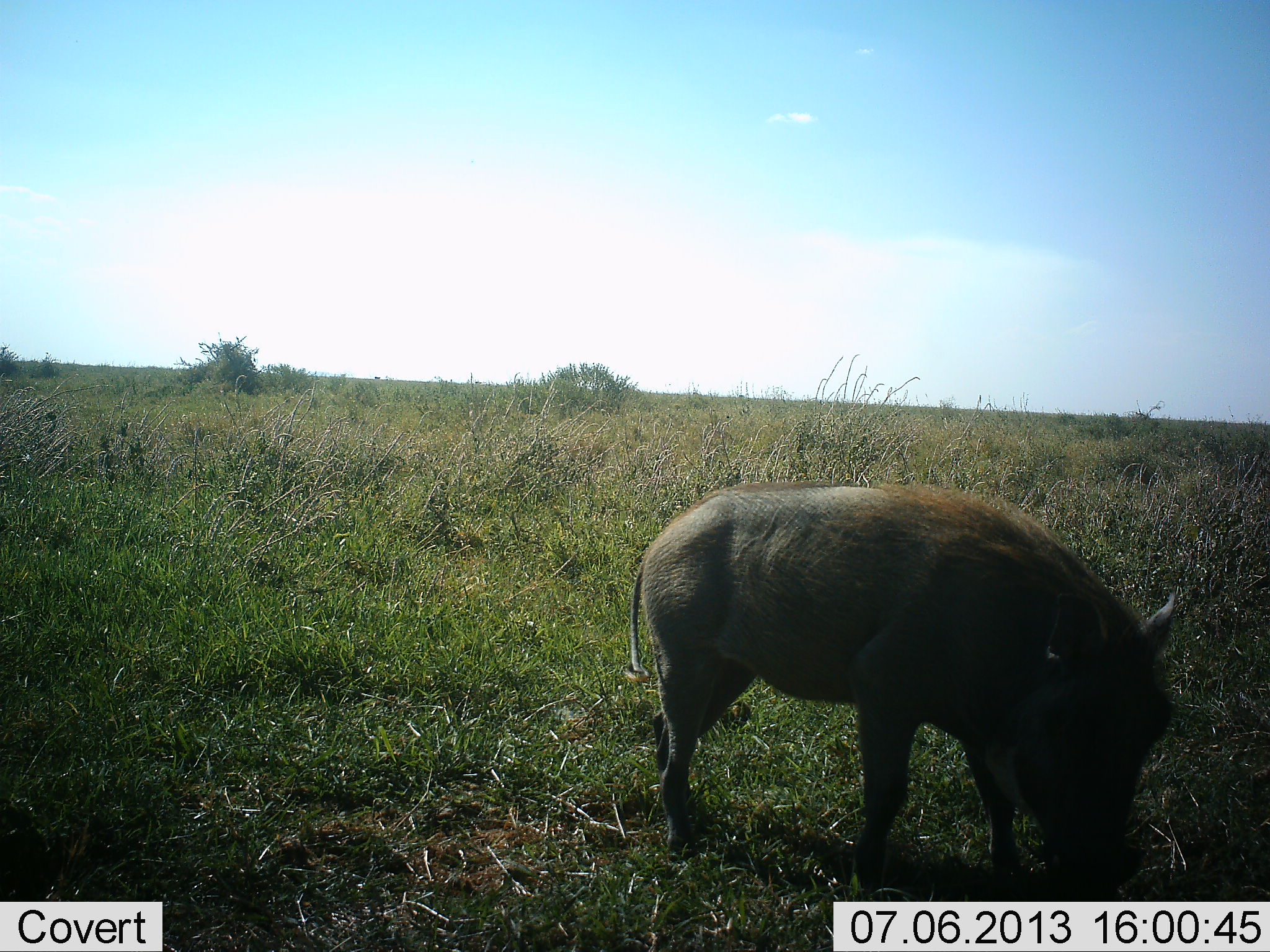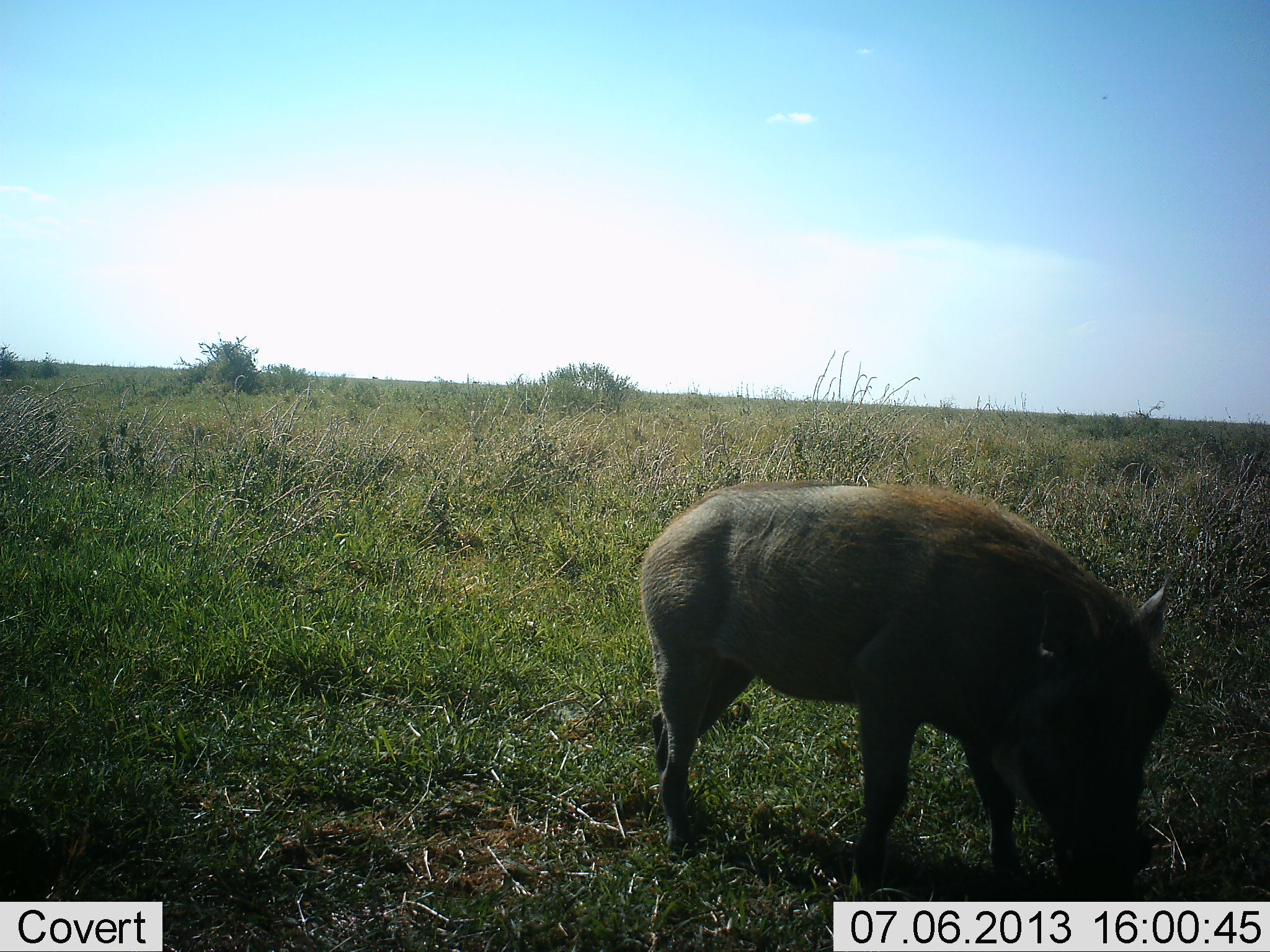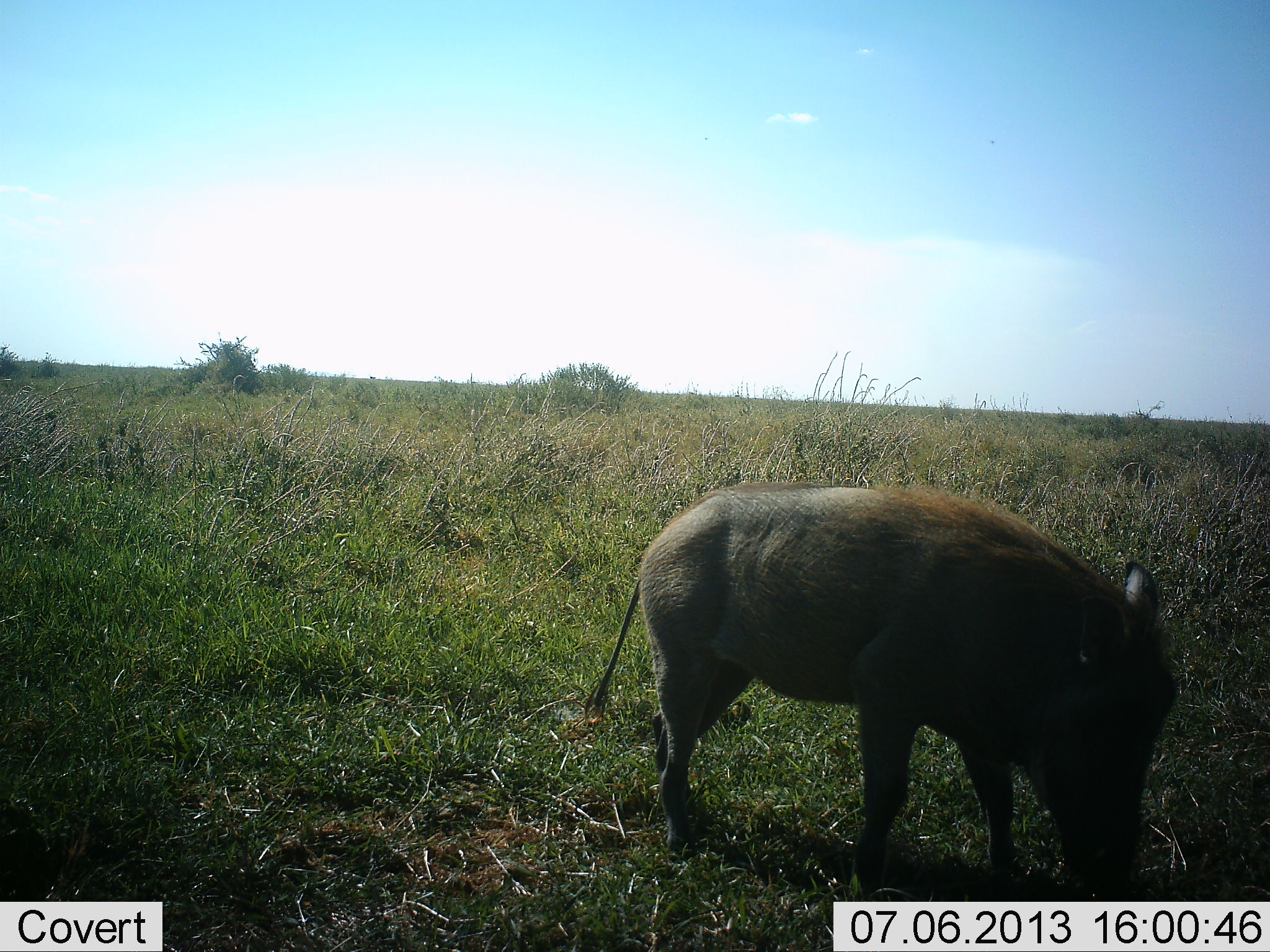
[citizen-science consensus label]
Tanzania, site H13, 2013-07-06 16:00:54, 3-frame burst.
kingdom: Animalia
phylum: Chordata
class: Mammalia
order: Artiodactyla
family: Suidae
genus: Phacochoerus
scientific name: Phacochoerus africanus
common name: warthog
Warthog (Phacochoerus africanus), count 1. Behavior (volunteer vote fractions): standing 25%, resting 0%, moving 0%, interacting 0%. Young present (vote fraction): 0%. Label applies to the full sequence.